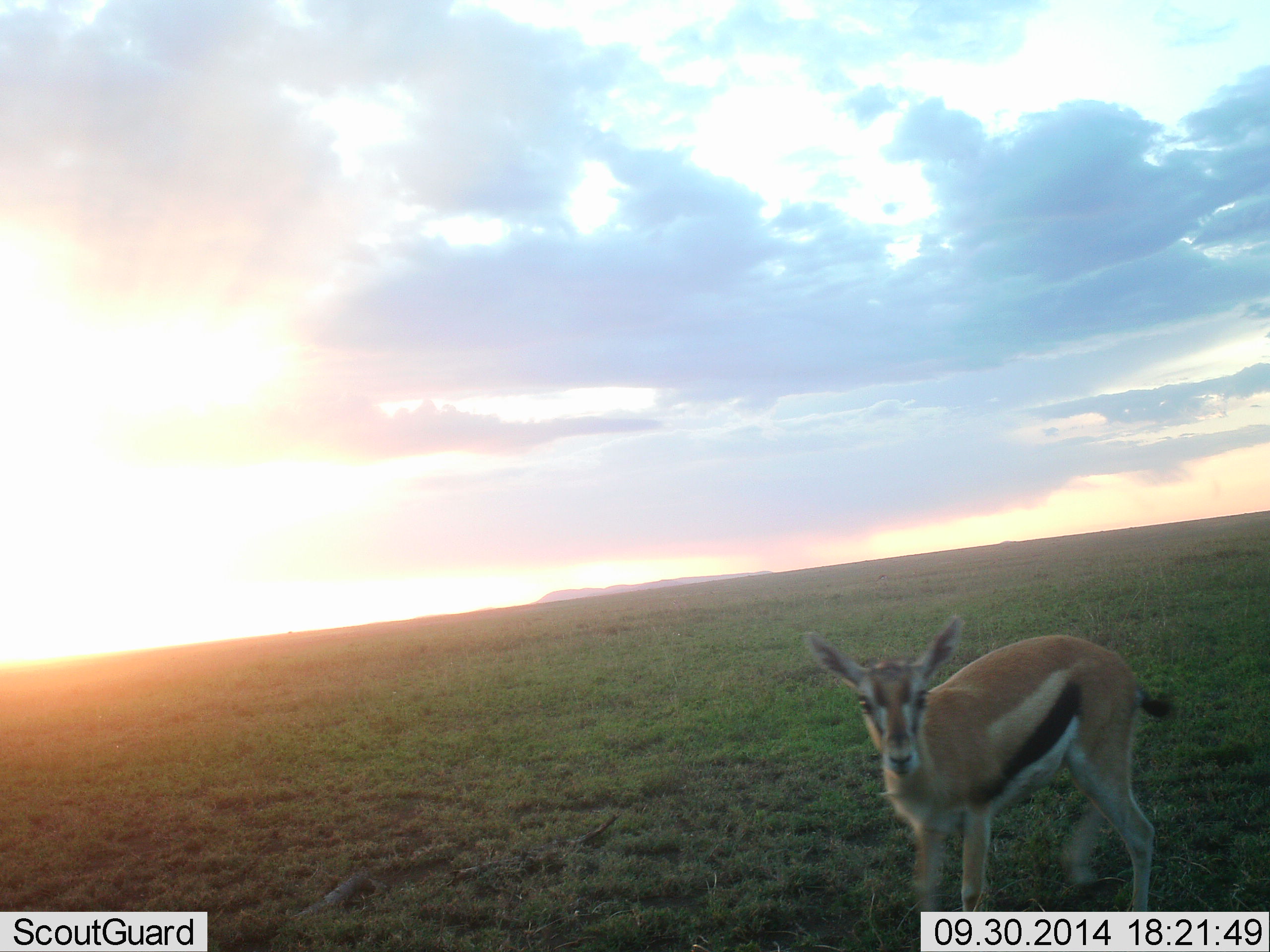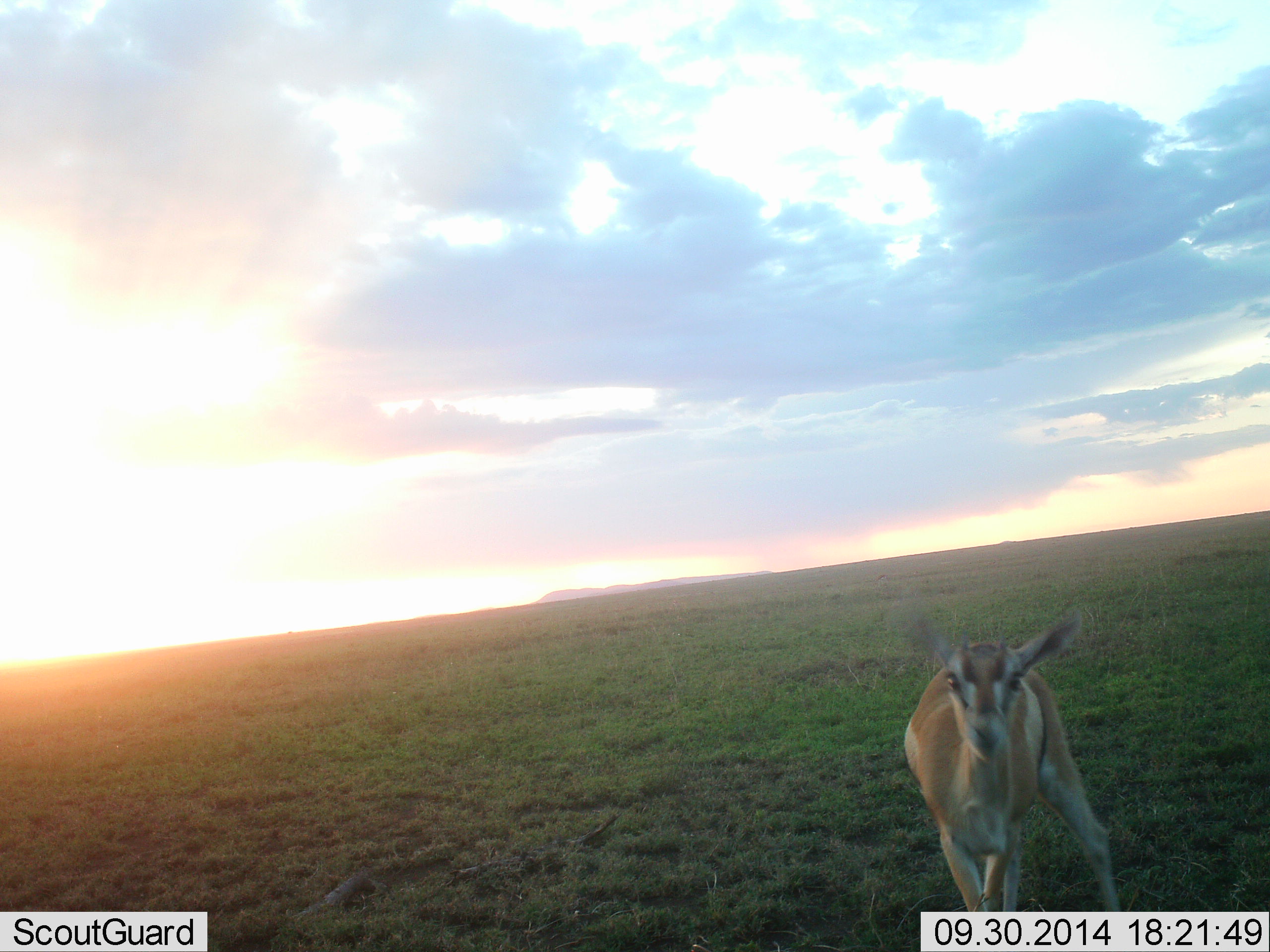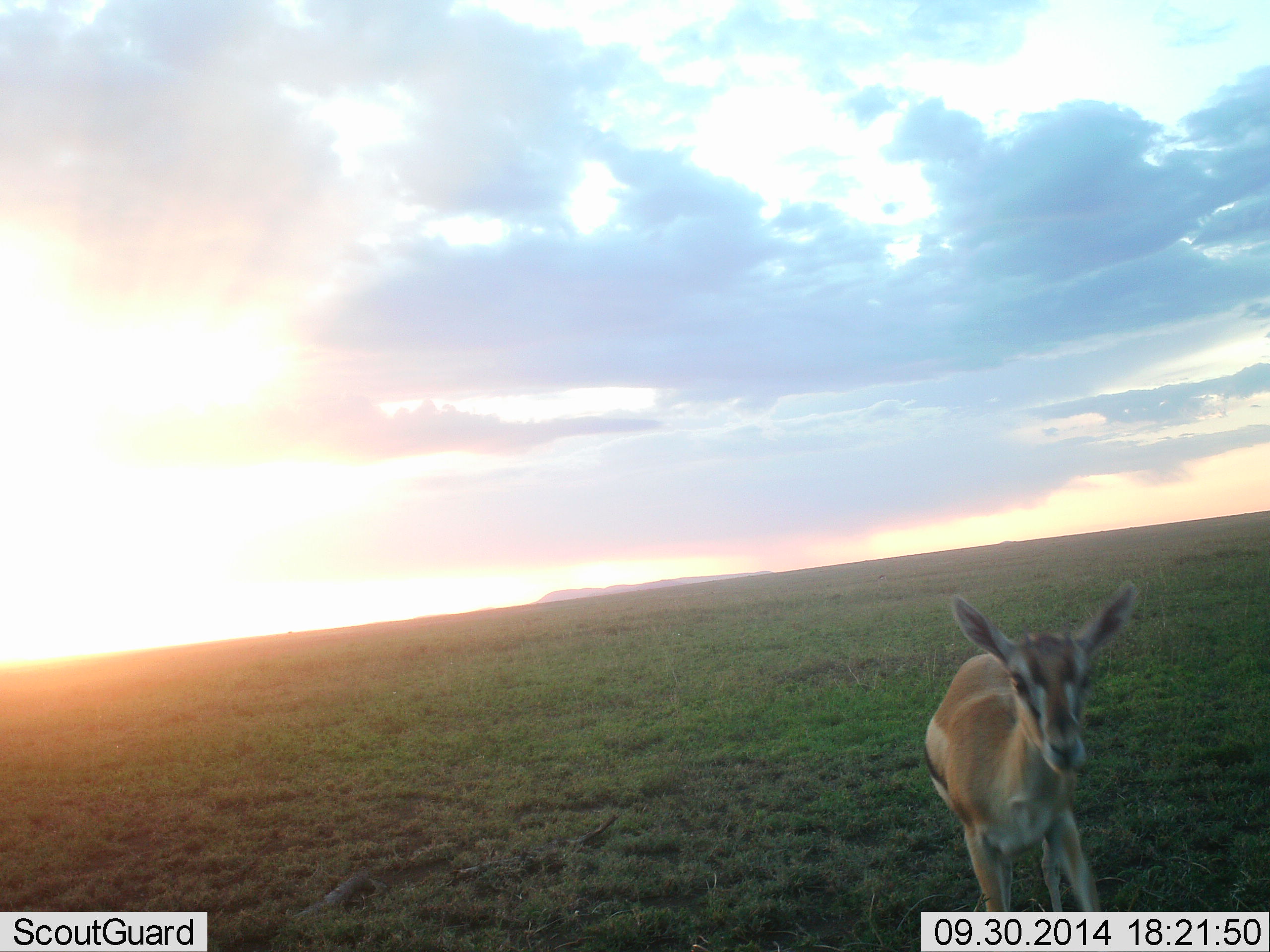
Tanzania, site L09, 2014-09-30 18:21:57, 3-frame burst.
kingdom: Animalia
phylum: Chordata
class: Mammalia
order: Artiodactyla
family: Bovidae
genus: Eudorcas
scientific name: Eudorcas thomsonii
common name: thomson's gazelle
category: gazellethomsons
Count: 1.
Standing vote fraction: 50%.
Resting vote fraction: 0%.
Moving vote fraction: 50%.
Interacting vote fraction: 10%.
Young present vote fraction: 0%.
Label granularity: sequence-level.